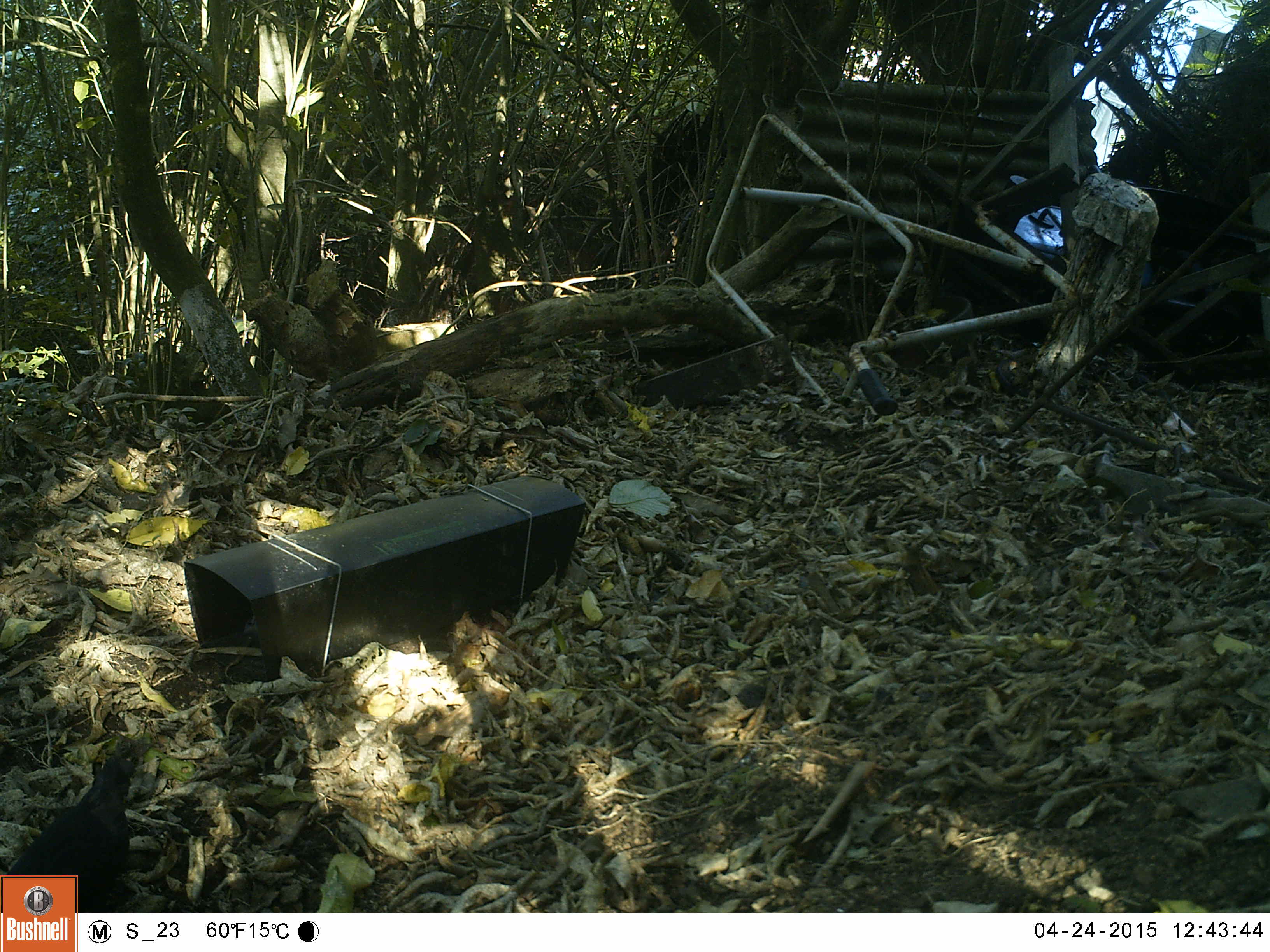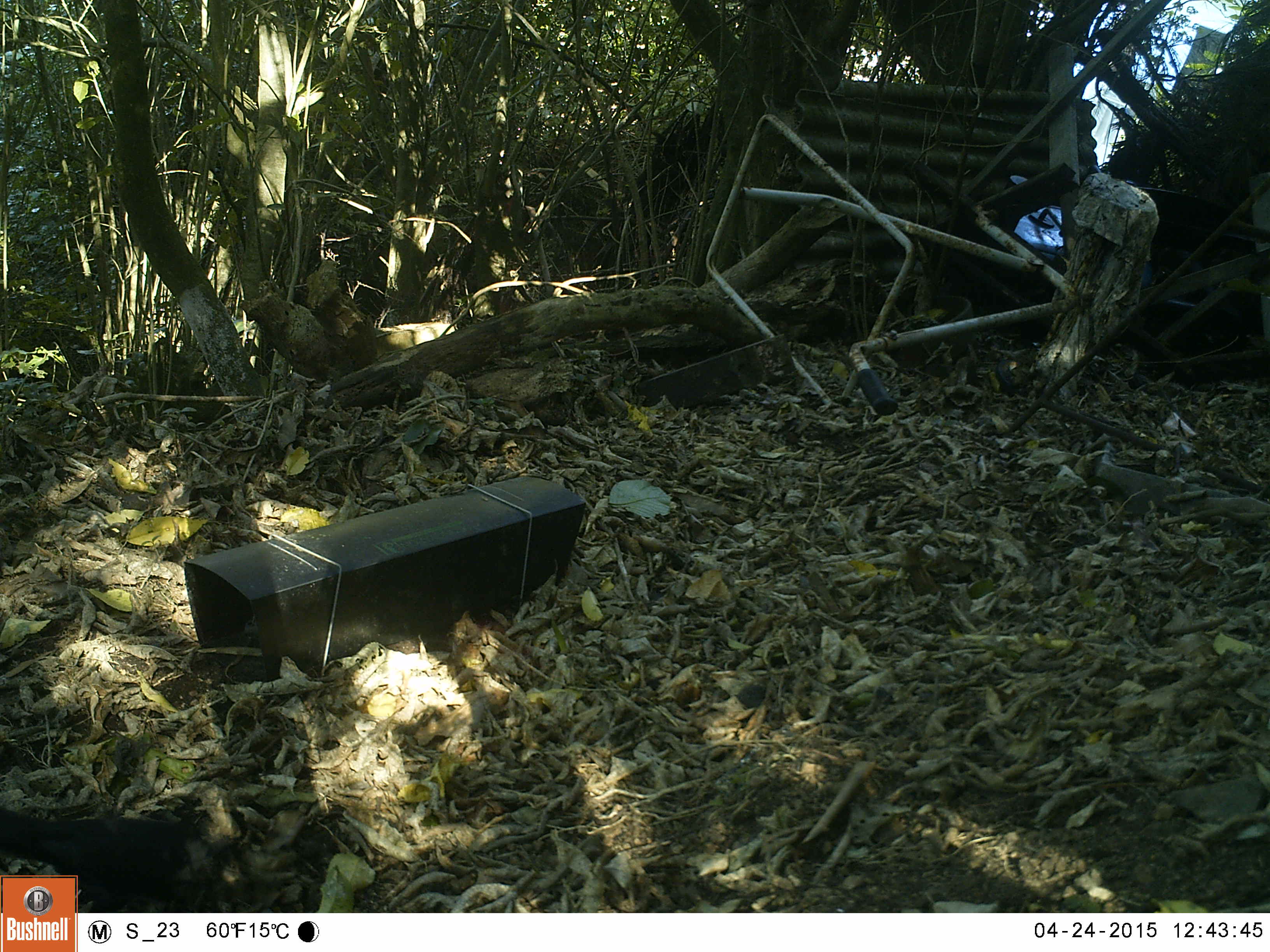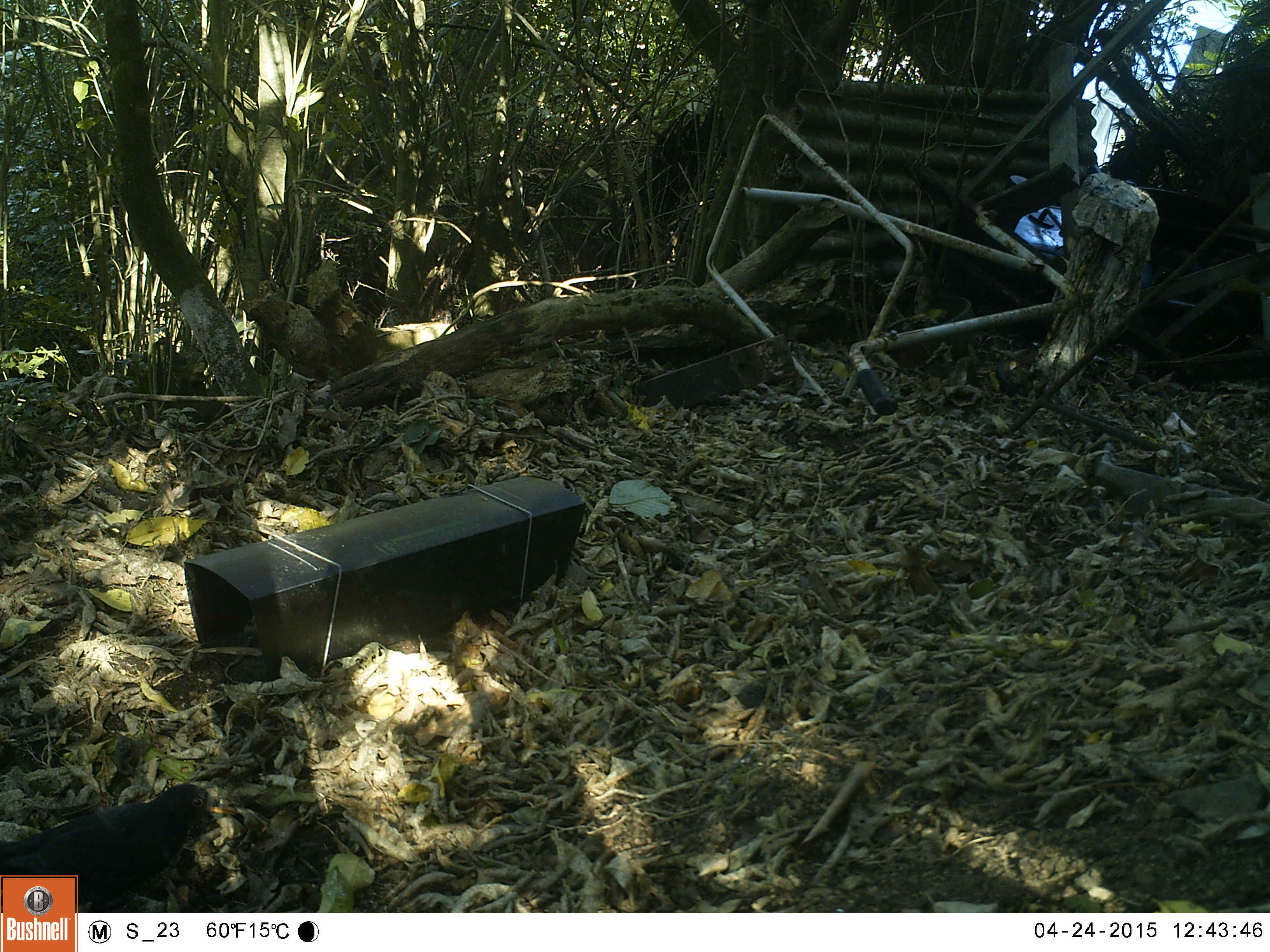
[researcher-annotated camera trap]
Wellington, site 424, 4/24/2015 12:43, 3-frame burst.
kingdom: Animalia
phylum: Chordata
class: Aves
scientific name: Aves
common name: bird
Bird (Aves).